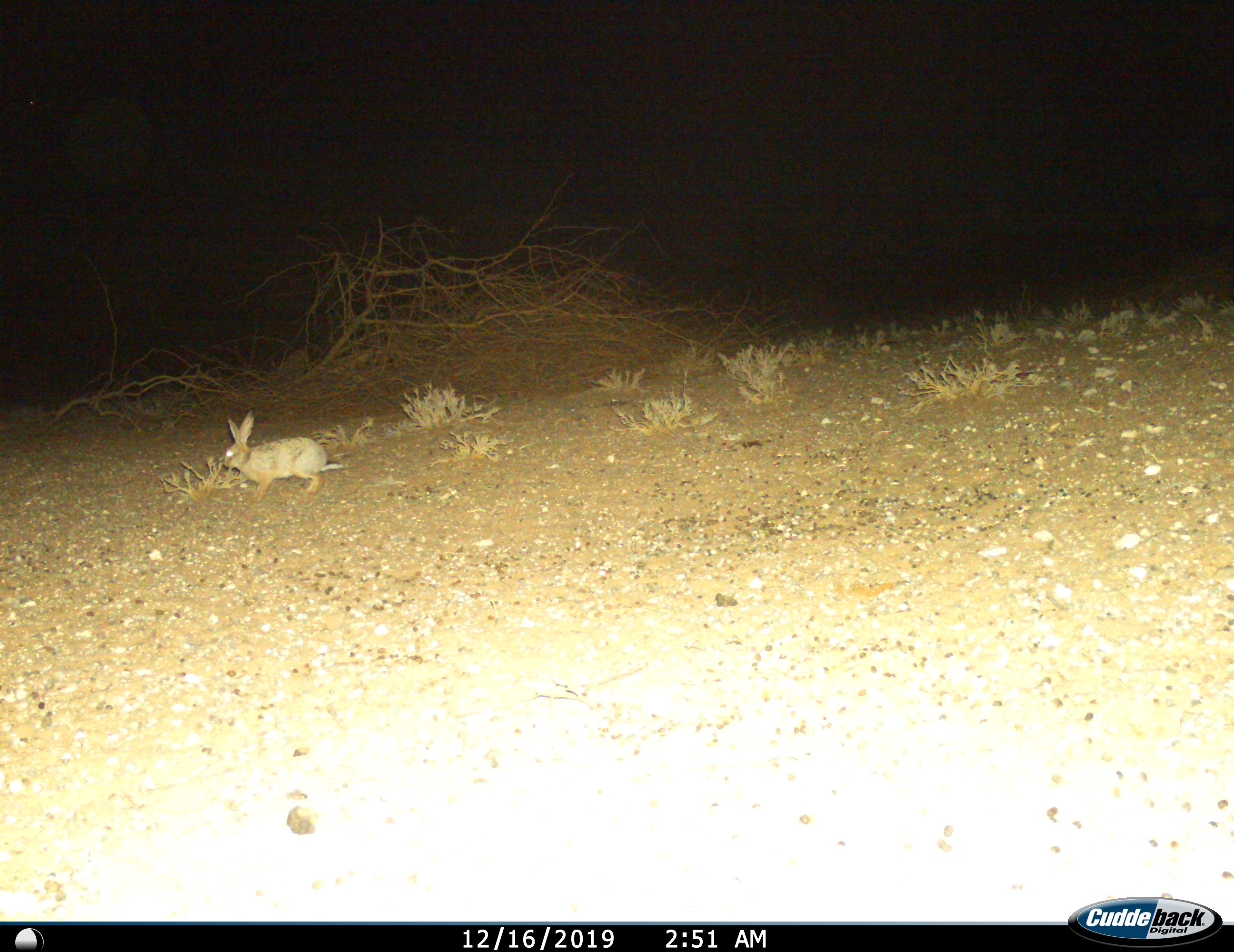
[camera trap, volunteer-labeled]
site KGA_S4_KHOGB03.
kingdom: Animalia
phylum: Chordata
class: Mammalia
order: Lagomorpha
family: Leporidae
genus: Lepus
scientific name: Lepus capensis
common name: cape hare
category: harecape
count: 1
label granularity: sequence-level